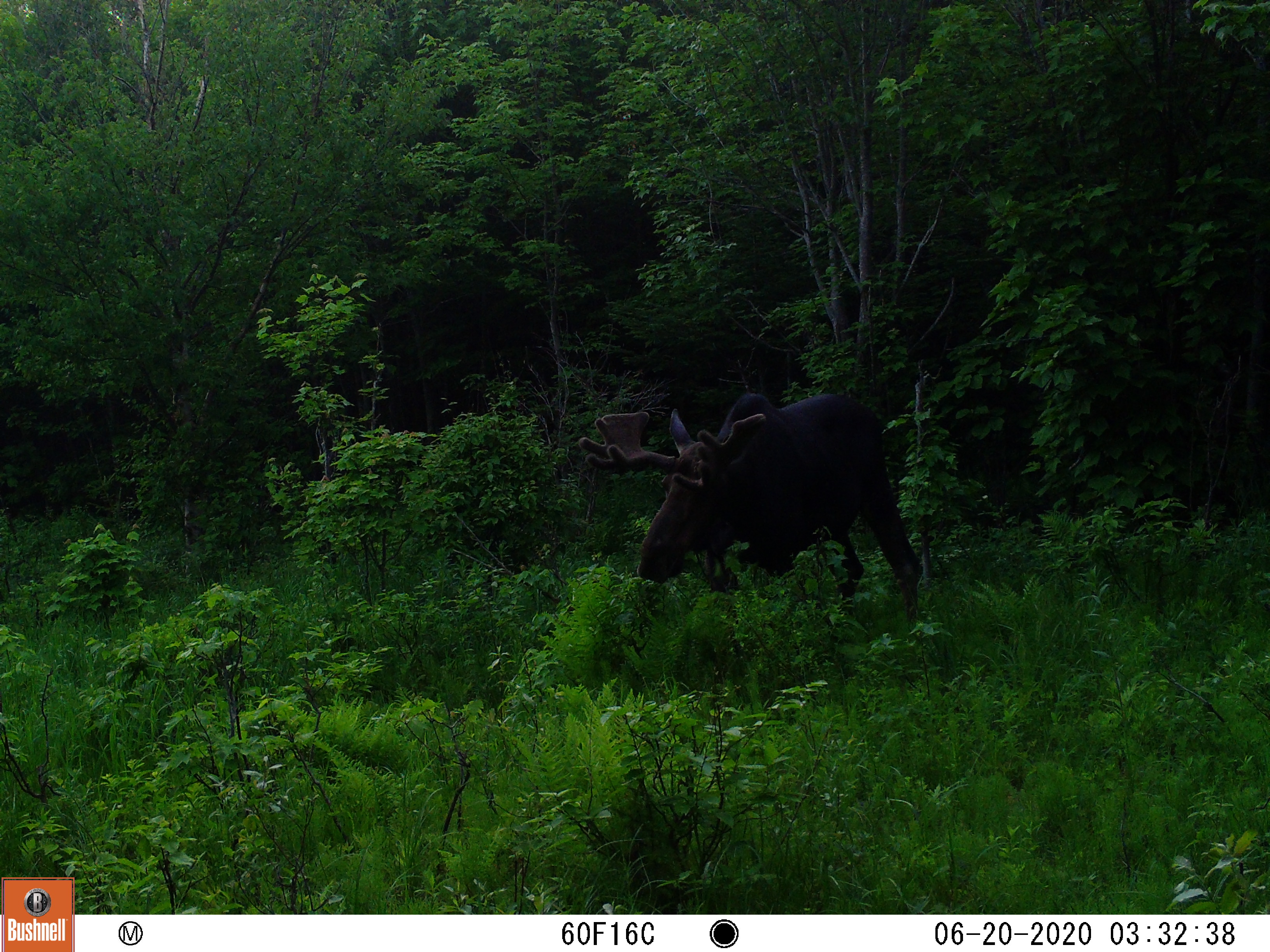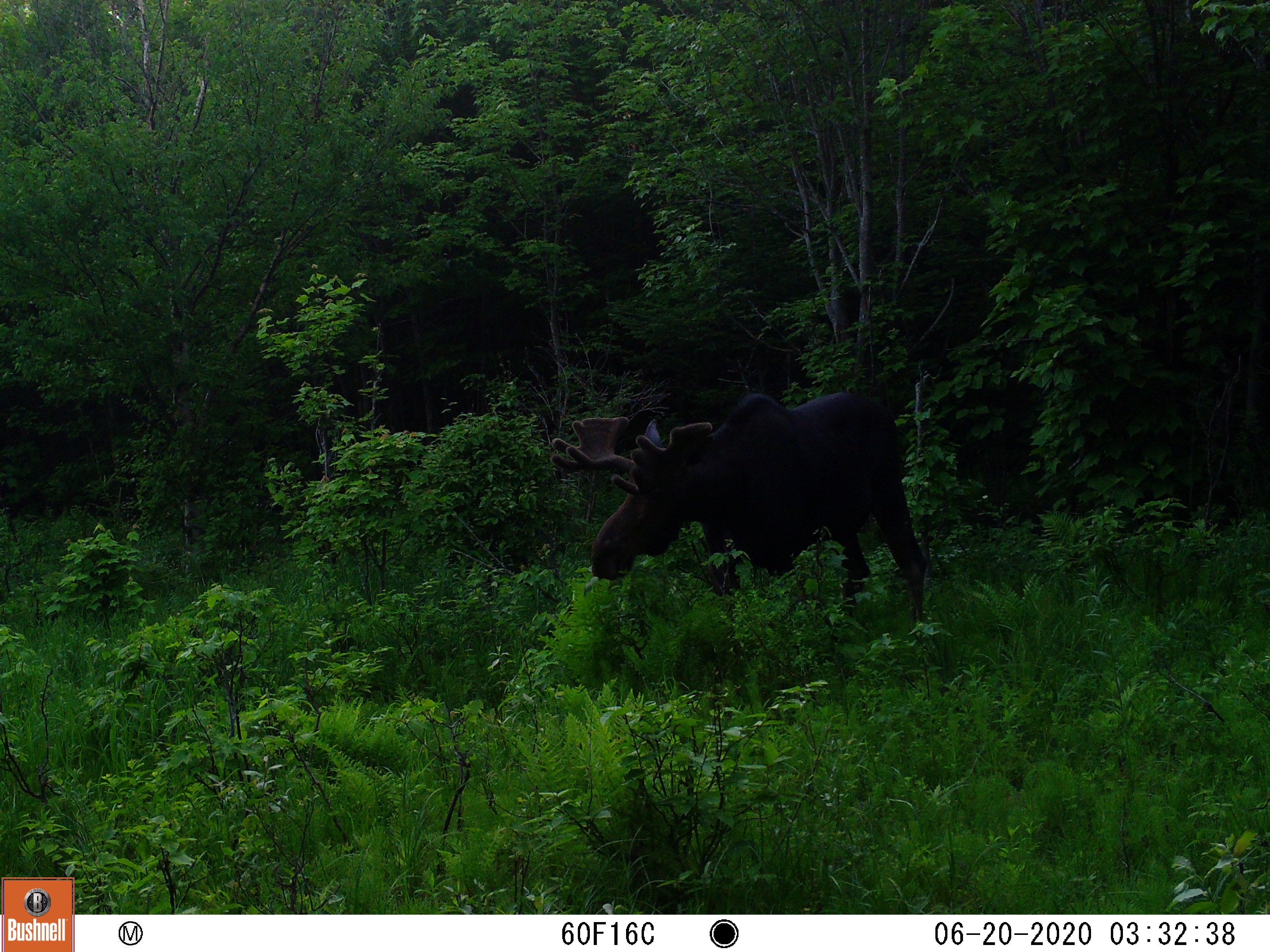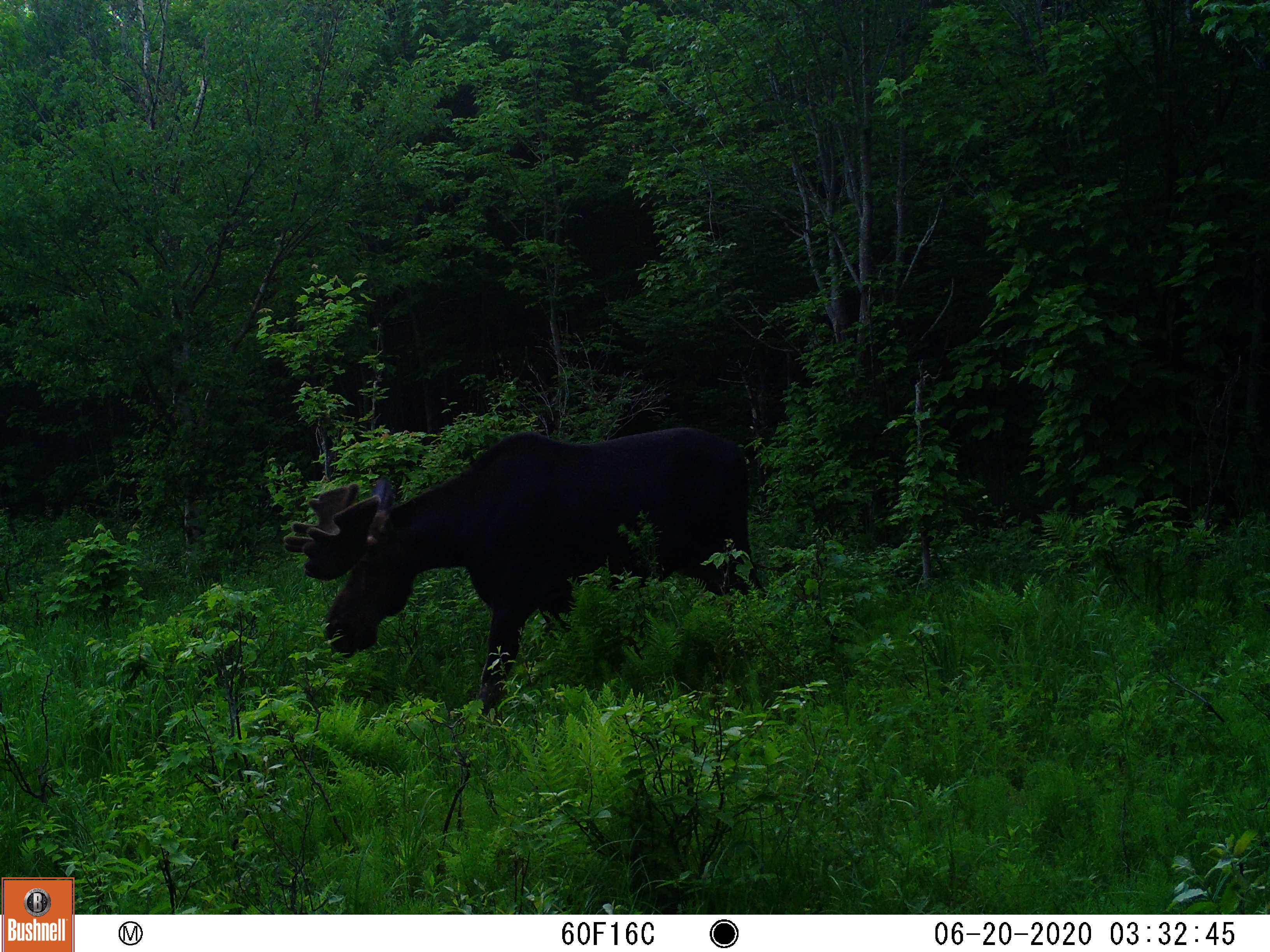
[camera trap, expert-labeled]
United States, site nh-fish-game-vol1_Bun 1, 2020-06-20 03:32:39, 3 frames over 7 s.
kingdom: Animalia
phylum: Chordata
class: Mammalia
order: Artiodactyla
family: Cervidae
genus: Alces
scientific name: Alces alces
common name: moose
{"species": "moose (Alces alces)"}